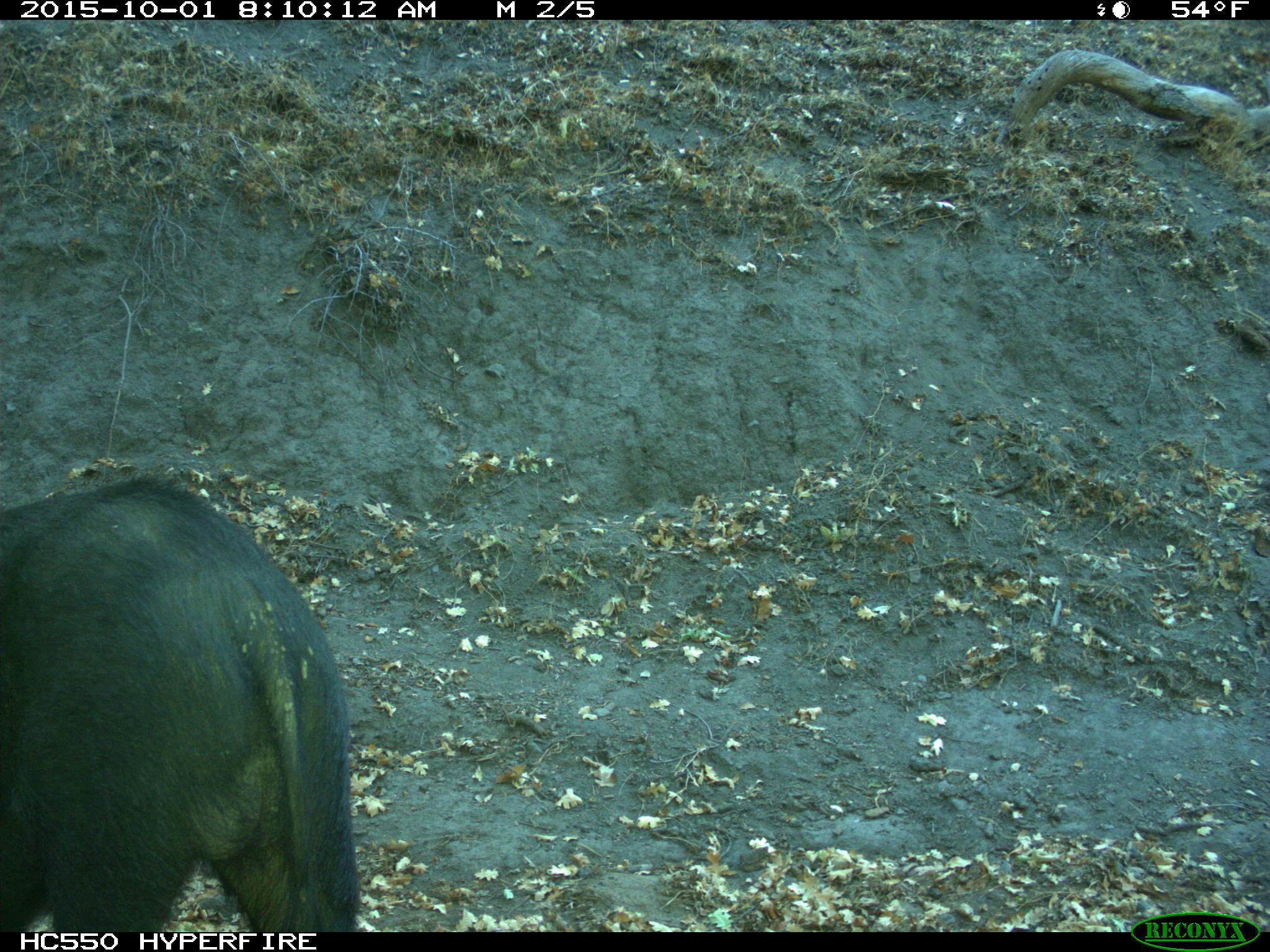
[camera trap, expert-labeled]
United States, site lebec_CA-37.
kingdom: Animalia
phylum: Chordata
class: Mammalia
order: Artiodactyla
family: Suidae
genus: Sus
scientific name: Sus scrofa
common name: wild boar